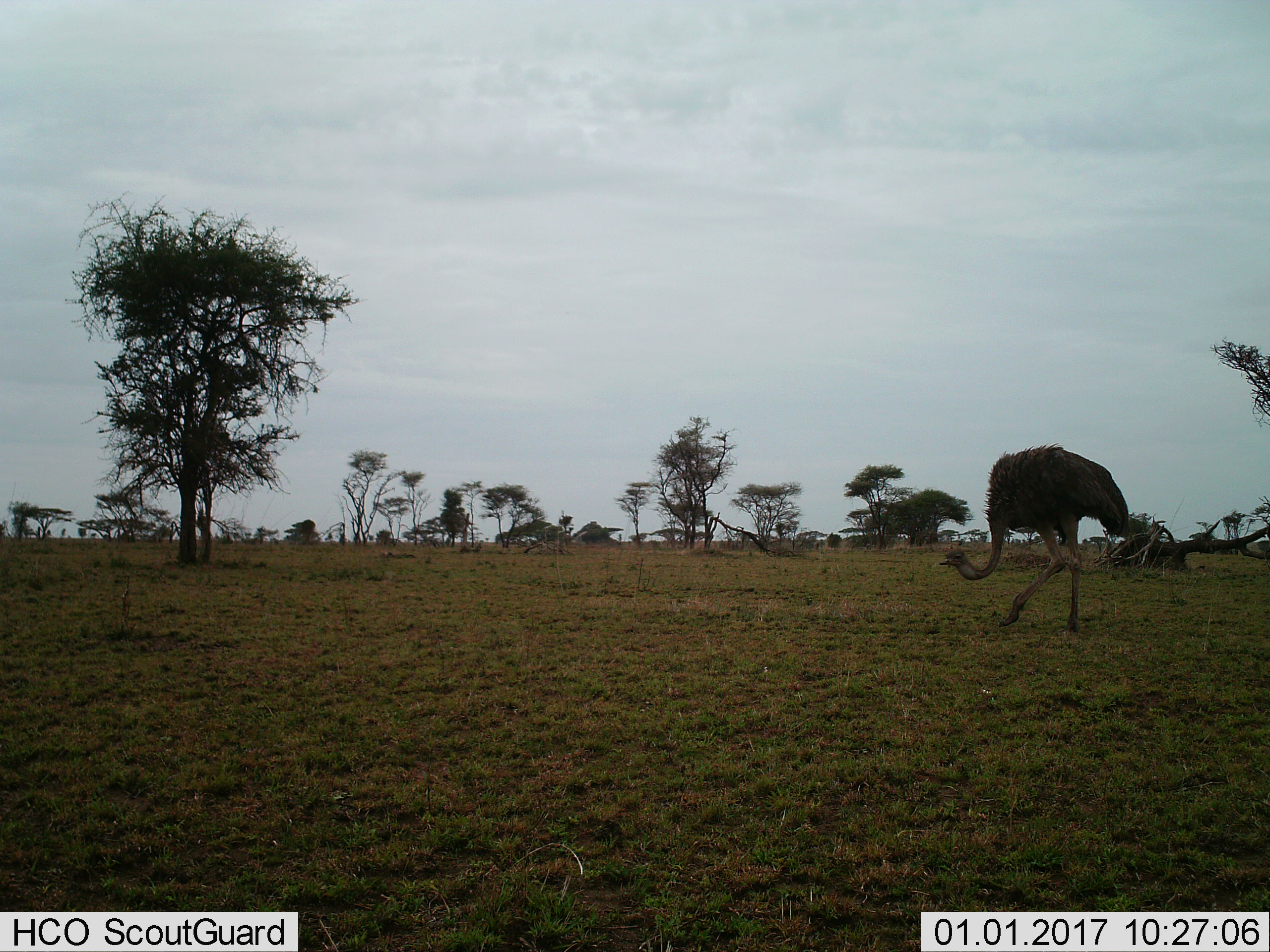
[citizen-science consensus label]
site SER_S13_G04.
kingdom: Animalia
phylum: Chordata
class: Aves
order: Struthioniformes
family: Struthionidae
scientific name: Struthionidae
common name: ostrich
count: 1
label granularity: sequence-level